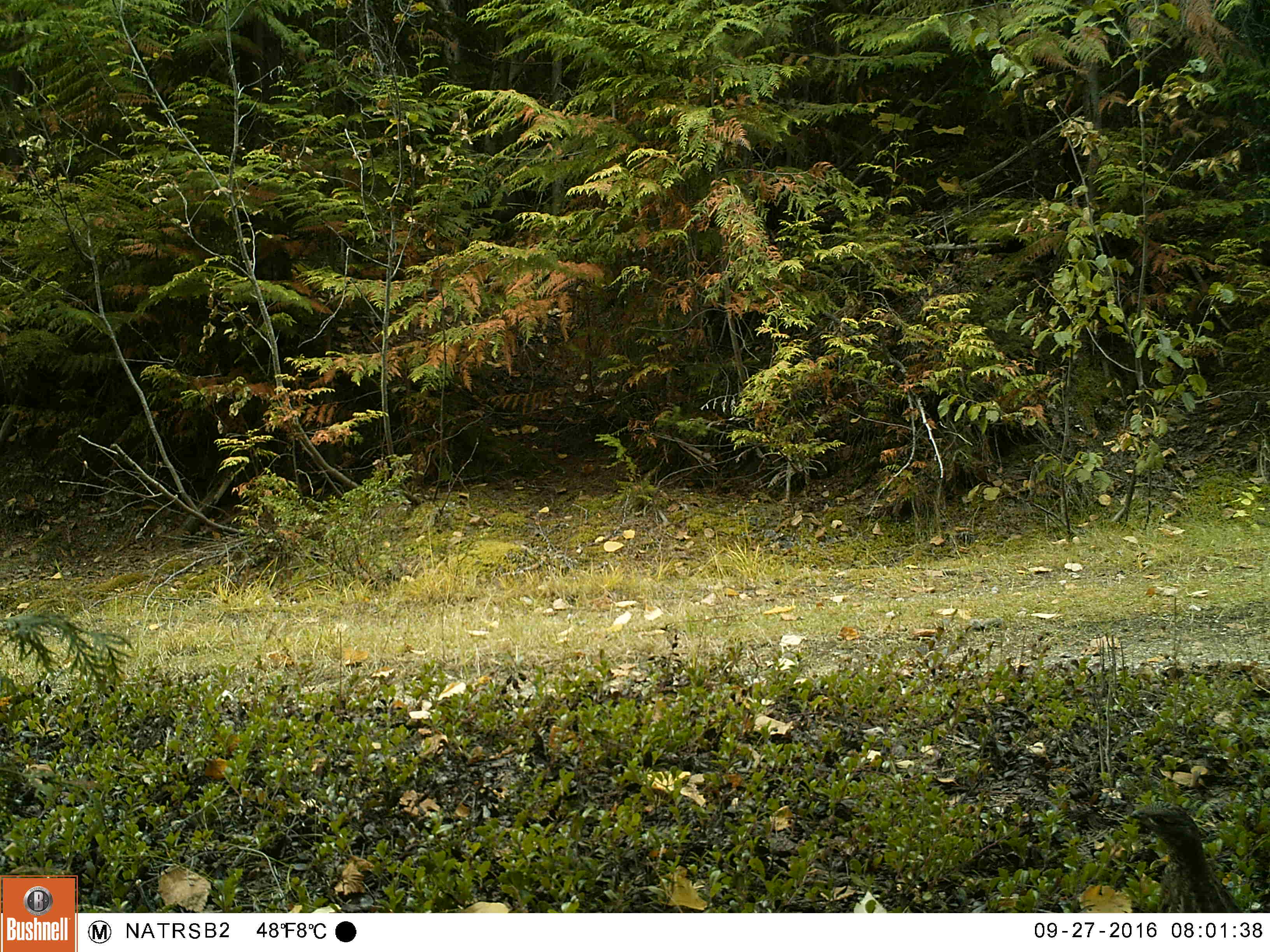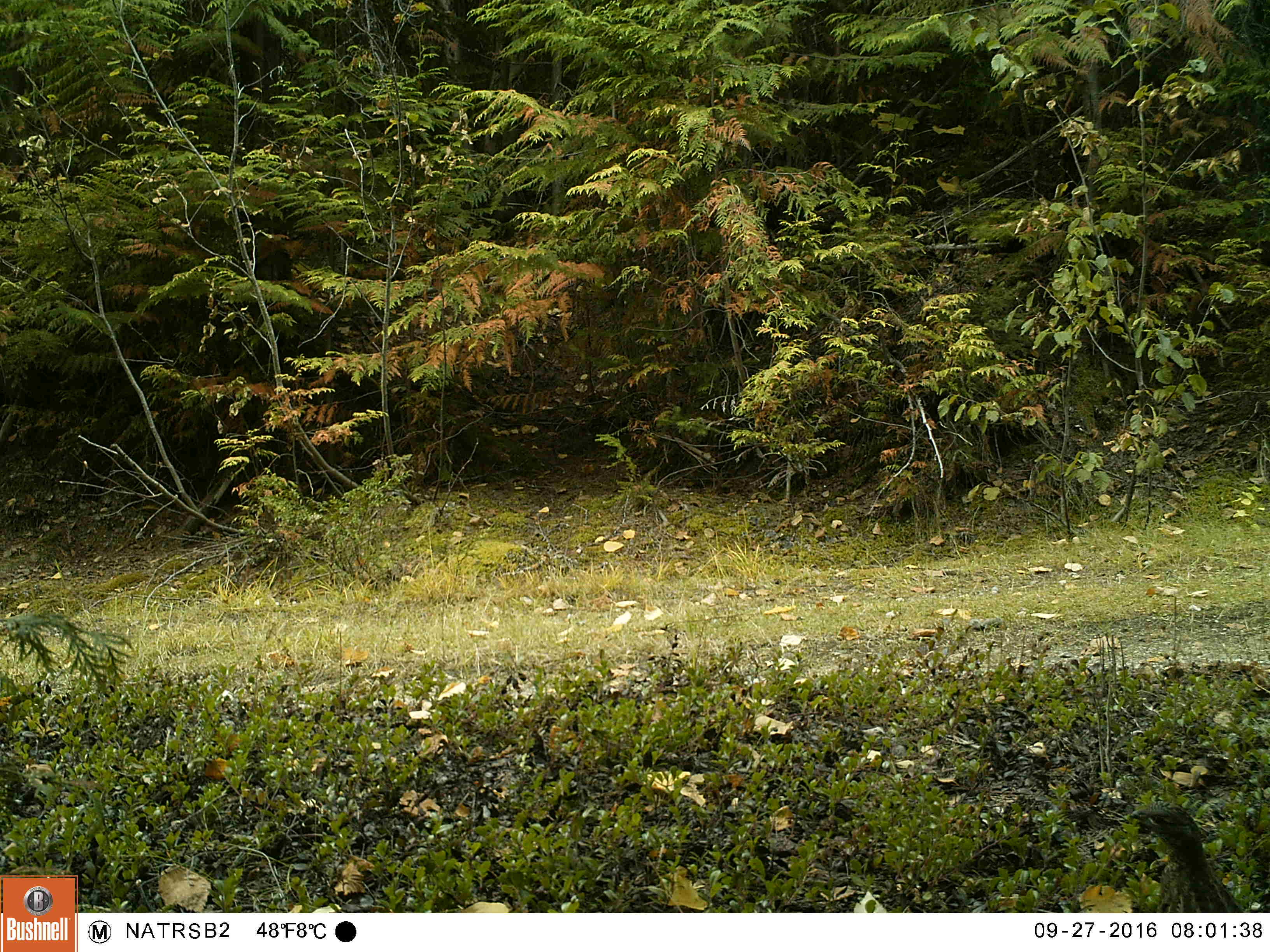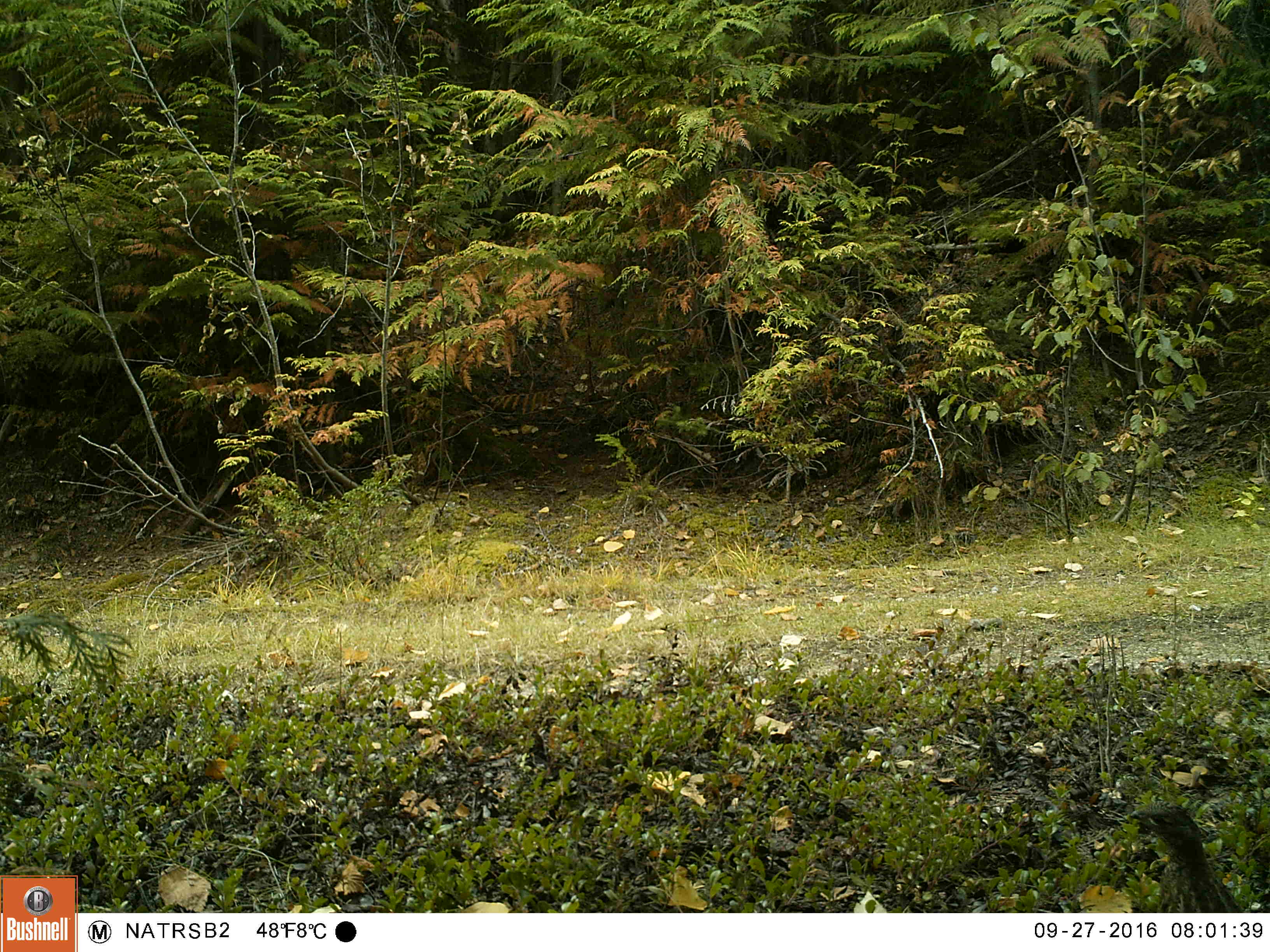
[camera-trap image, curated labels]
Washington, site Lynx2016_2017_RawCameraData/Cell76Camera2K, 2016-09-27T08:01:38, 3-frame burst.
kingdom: Animalia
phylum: Chordata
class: Aves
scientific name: Aves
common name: birds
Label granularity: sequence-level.